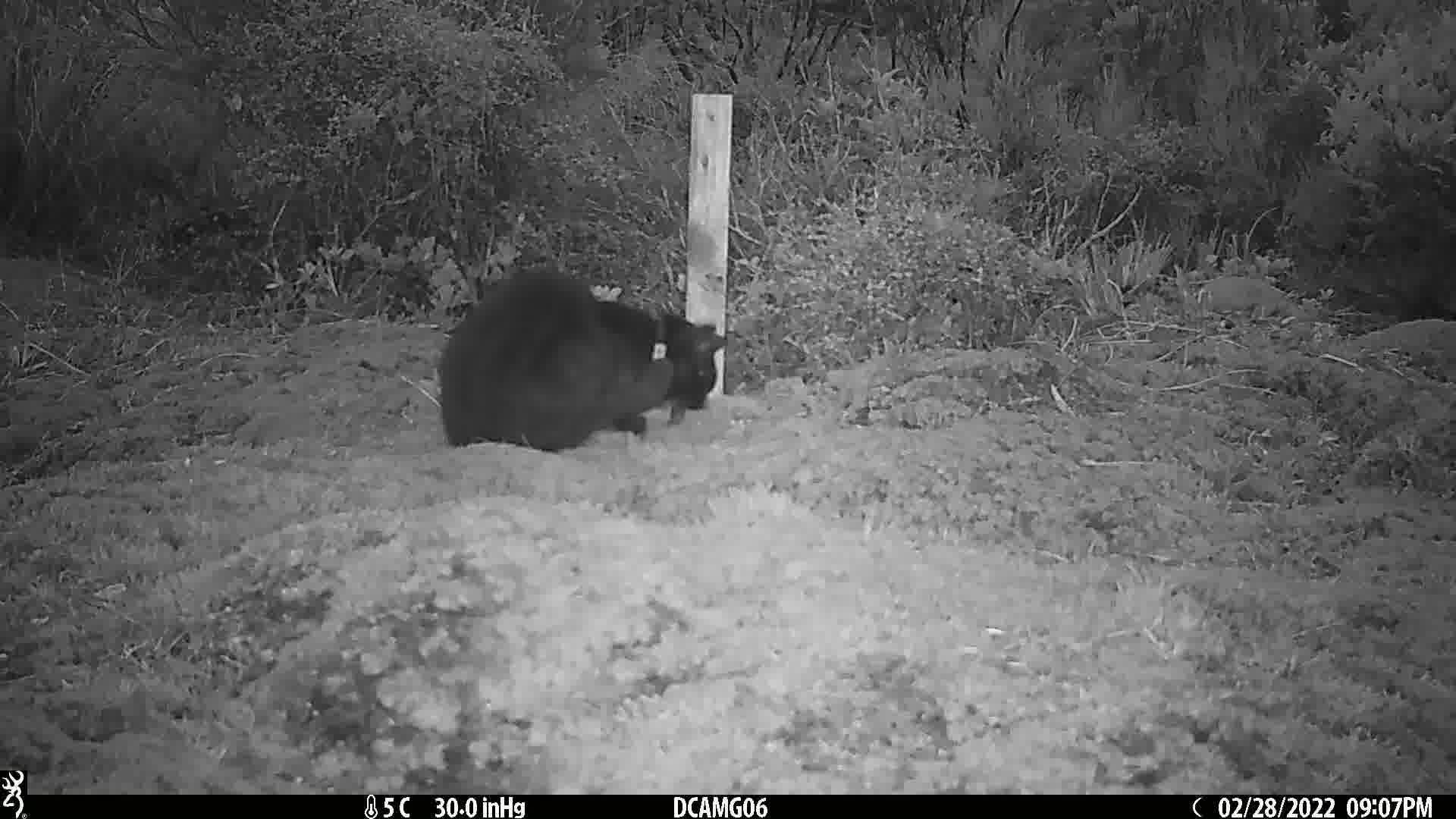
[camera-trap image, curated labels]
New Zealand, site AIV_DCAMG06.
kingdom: Animalia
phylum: Chordata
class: Mammalia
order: Carnivora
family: Felidae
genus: Felis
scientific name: Felis catus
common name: domestic cat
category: cat